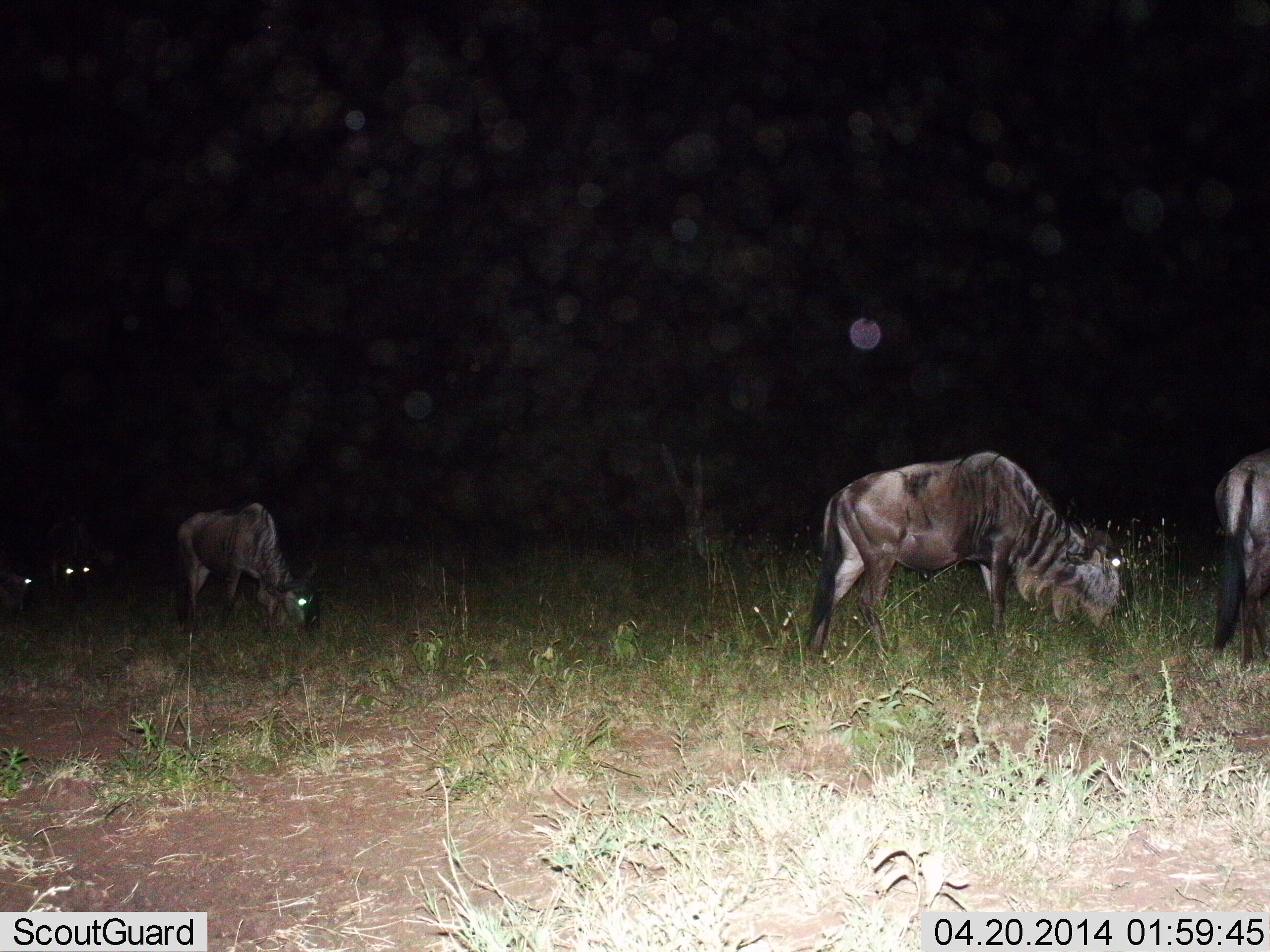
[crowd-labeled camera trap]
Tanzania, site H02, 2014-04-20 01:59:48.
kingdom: Animalia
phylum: Chordata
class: Mammalia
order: Artiodactyla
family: Bovidae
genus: Connochaetes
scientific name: Connochaetes taurinus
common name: blue wildebeest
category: wildebeest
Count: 5.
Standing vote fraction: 30%.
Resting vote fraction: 0%.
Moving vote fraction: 30%.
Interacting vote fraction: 0%.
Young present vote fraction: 0%.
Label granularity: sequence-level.